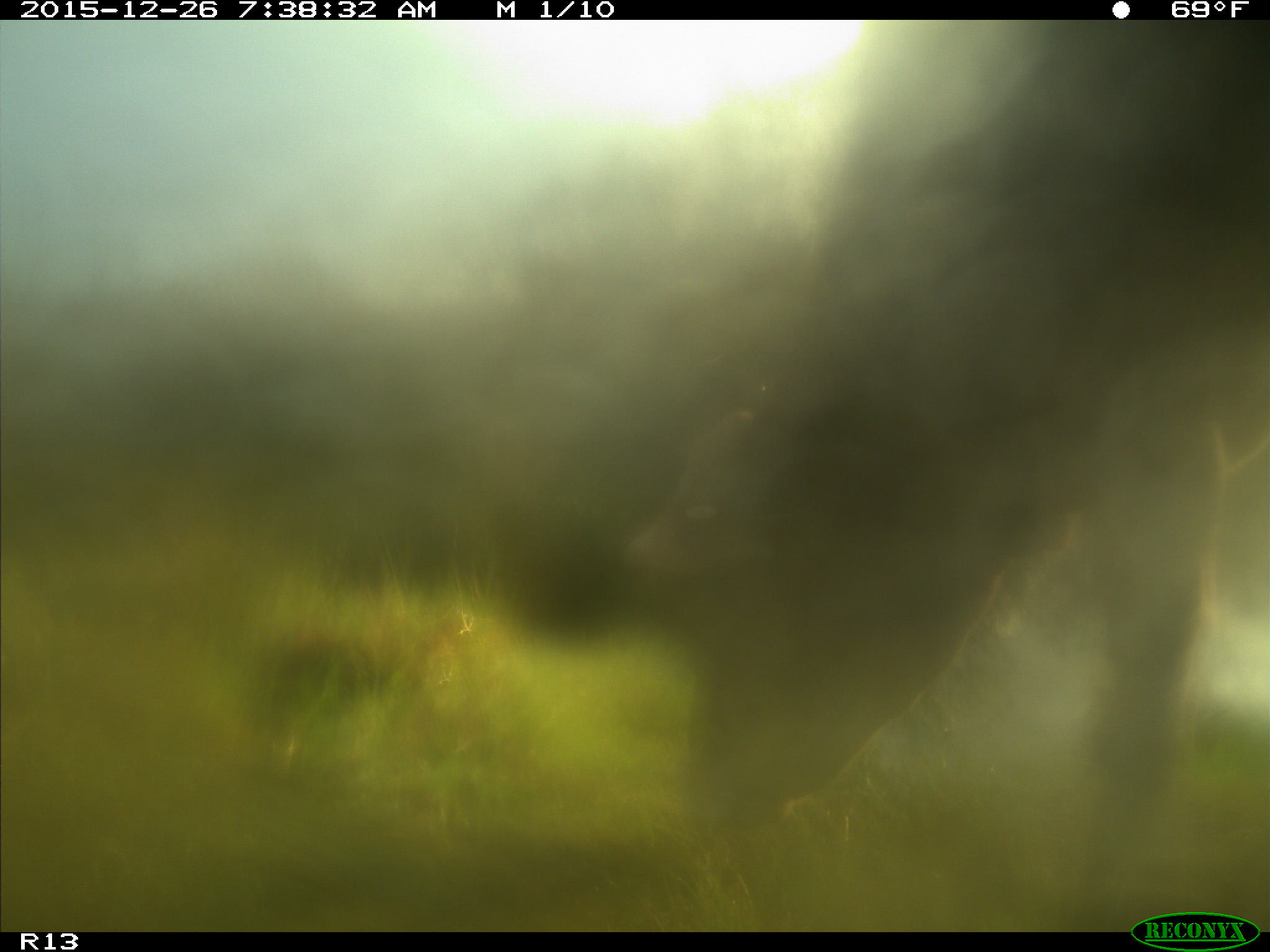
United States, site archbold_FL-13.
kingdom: Animalia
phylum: Chordata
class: Mammalia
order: Artiodactyla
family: Bovidae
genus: Bos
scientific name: Bos taurus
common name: domestic cow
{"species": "Bos taurus (domestic cow)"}